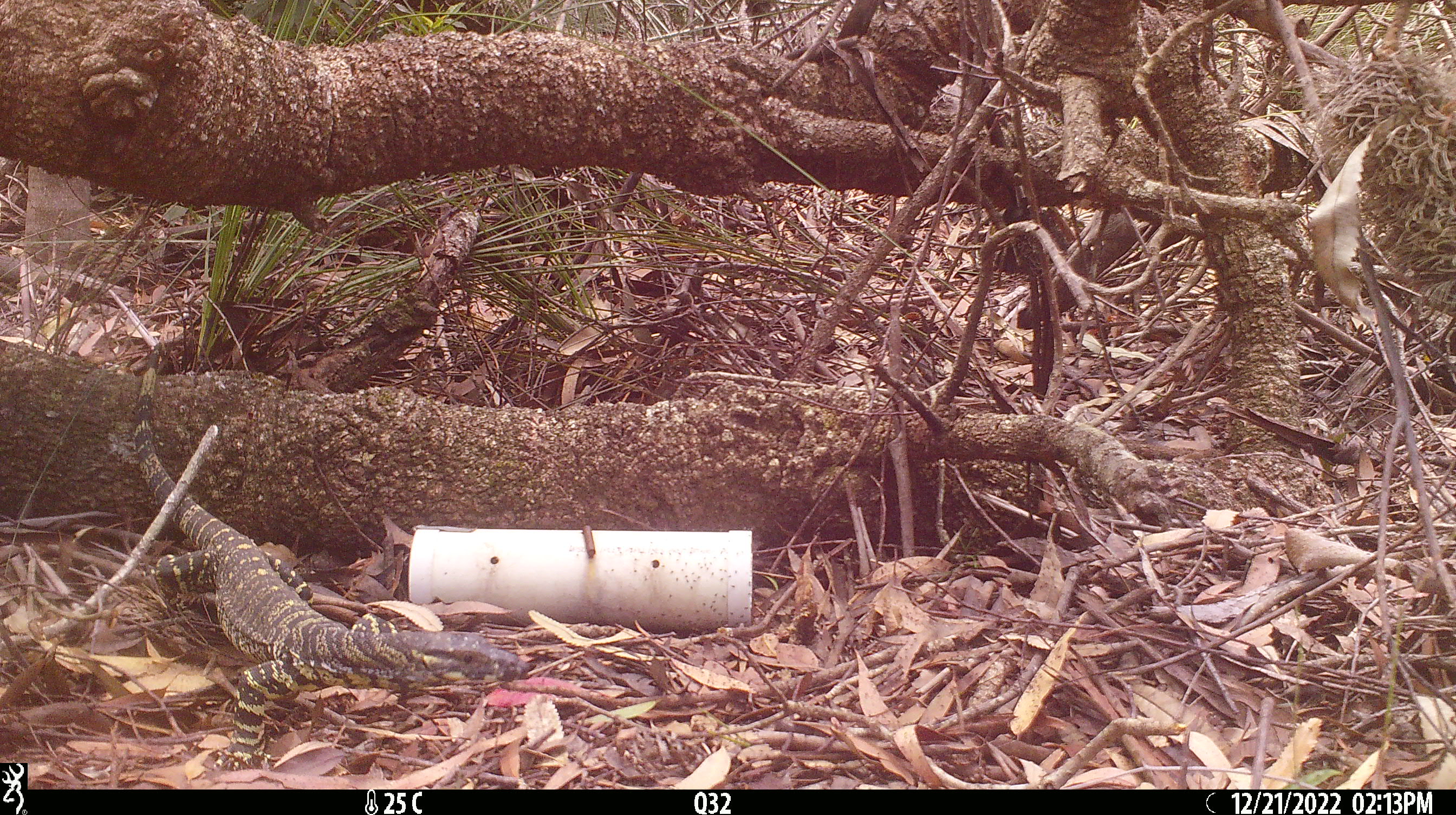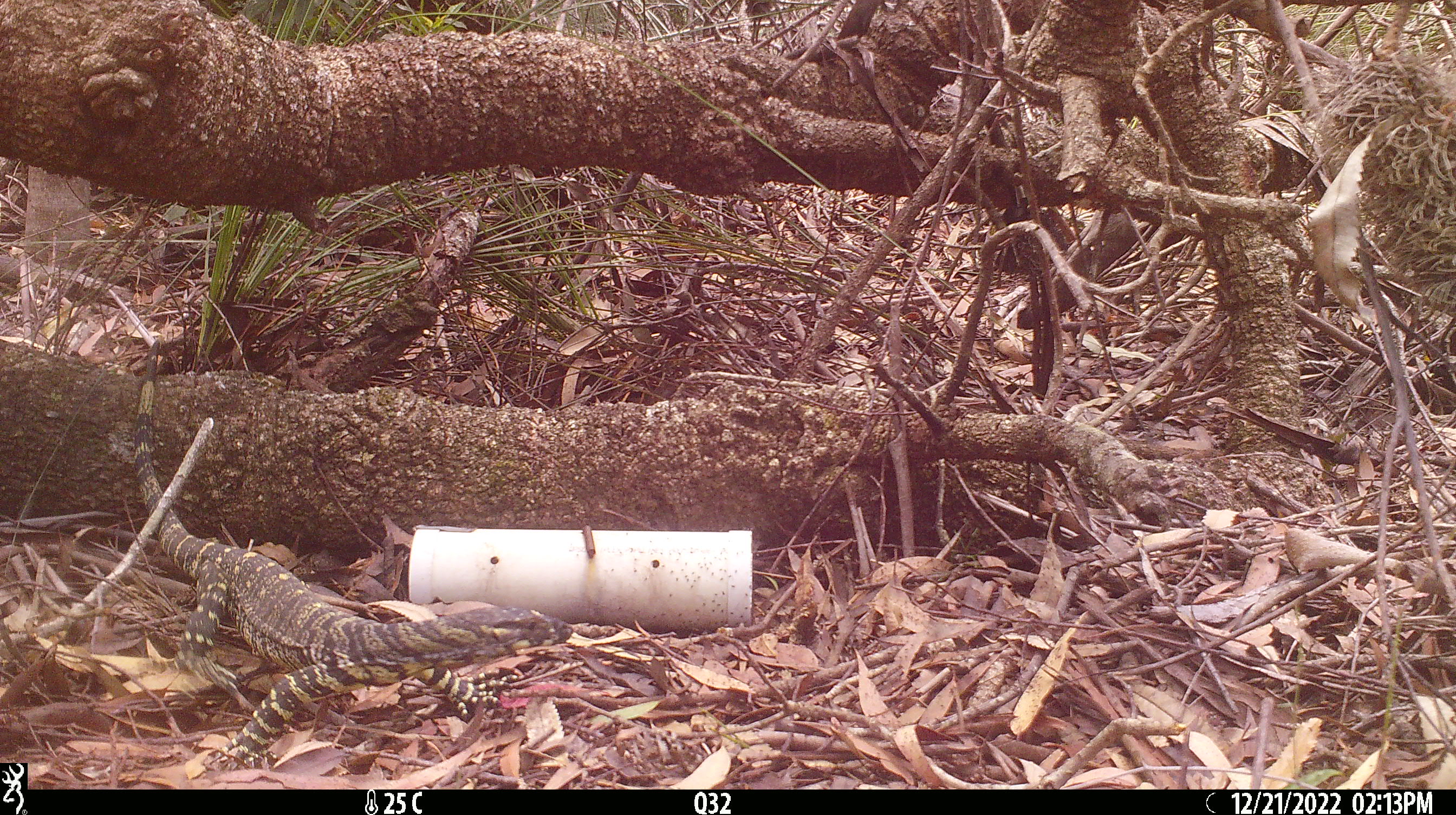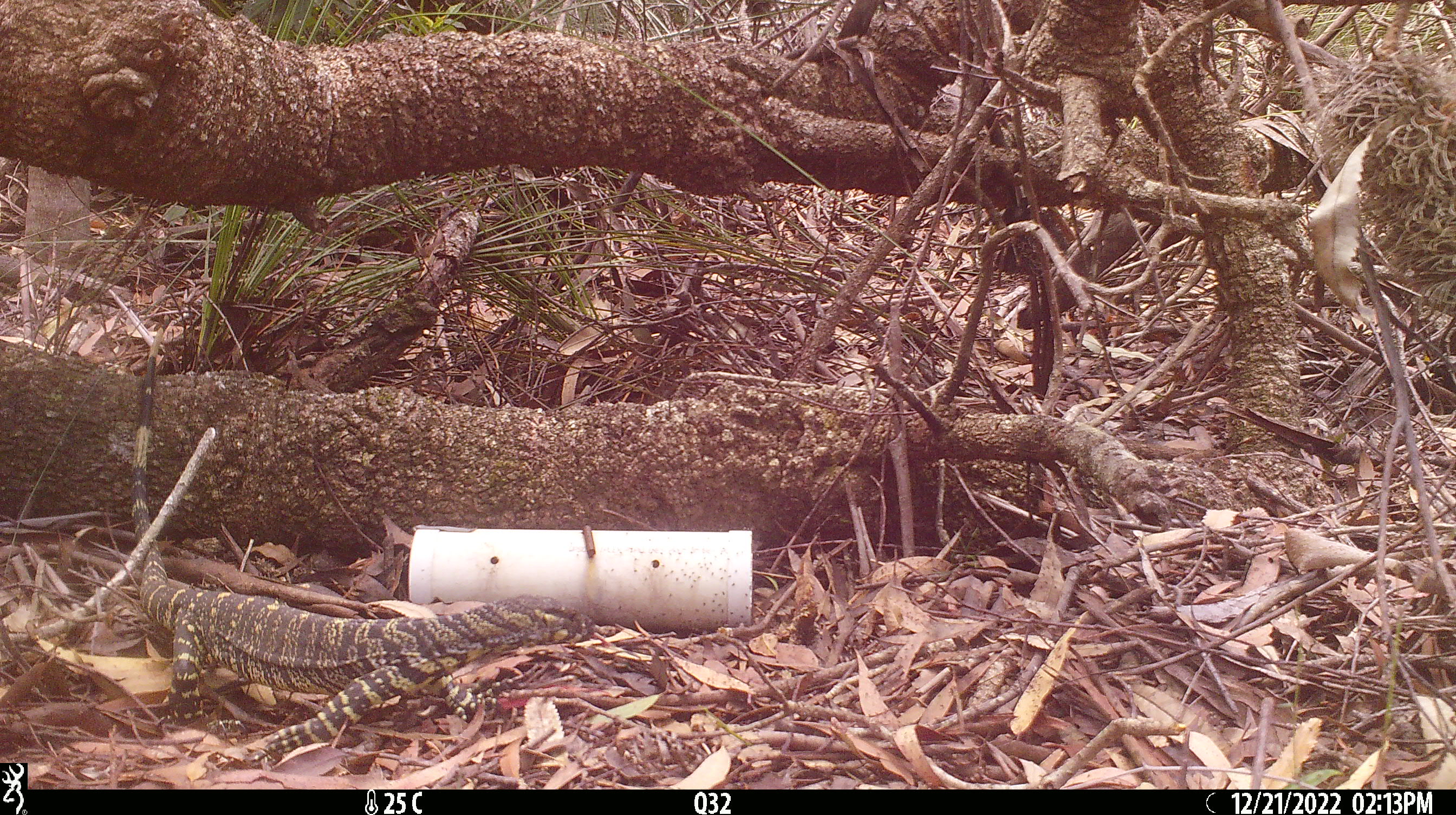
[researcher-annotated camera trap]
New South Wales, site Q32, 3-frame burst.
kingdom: Animalia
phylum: Chordata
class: Reptilia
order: Squamata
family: Varanidae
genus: Varanus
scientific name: Varanus varius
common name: lace monitor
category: goanna